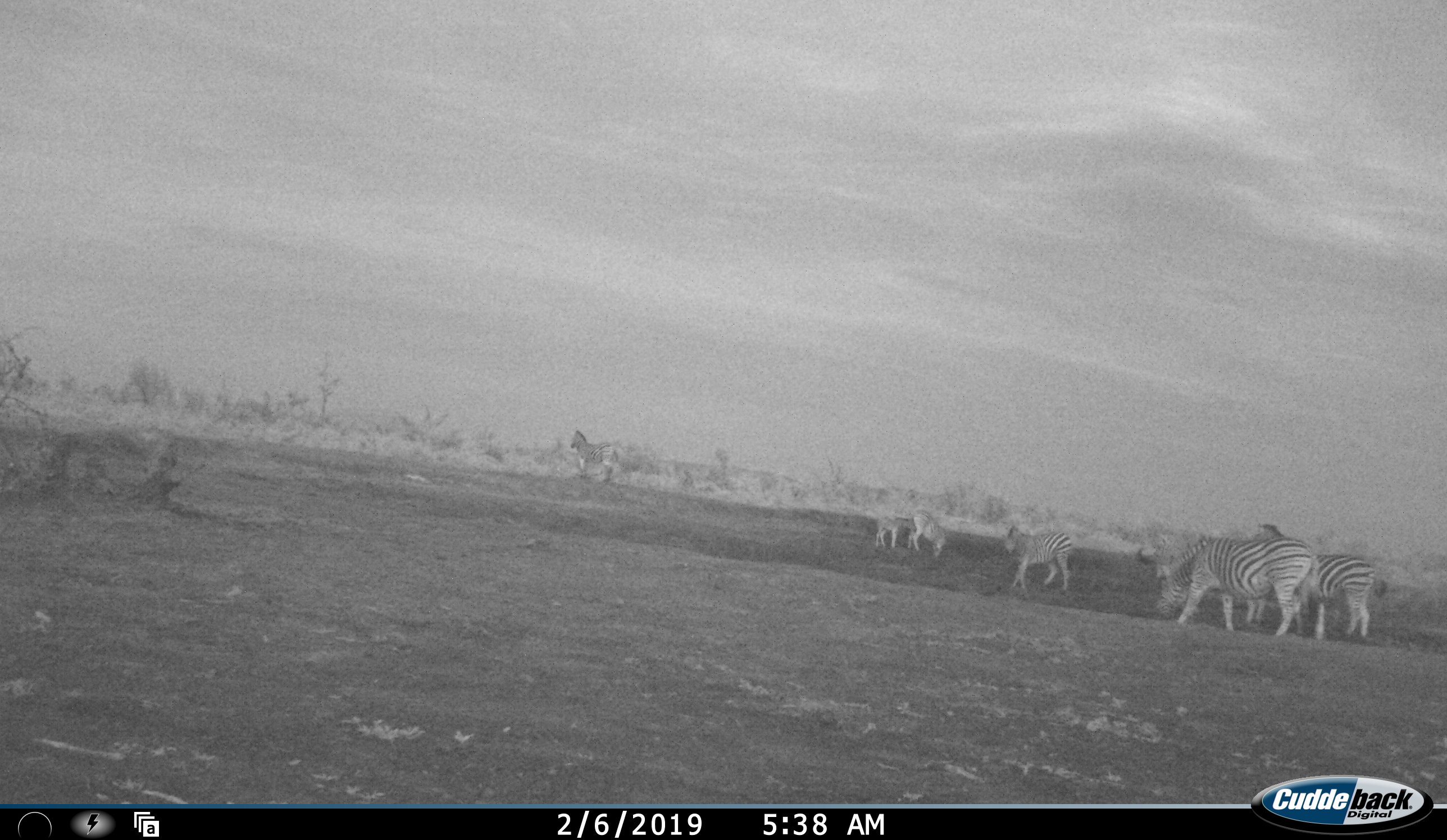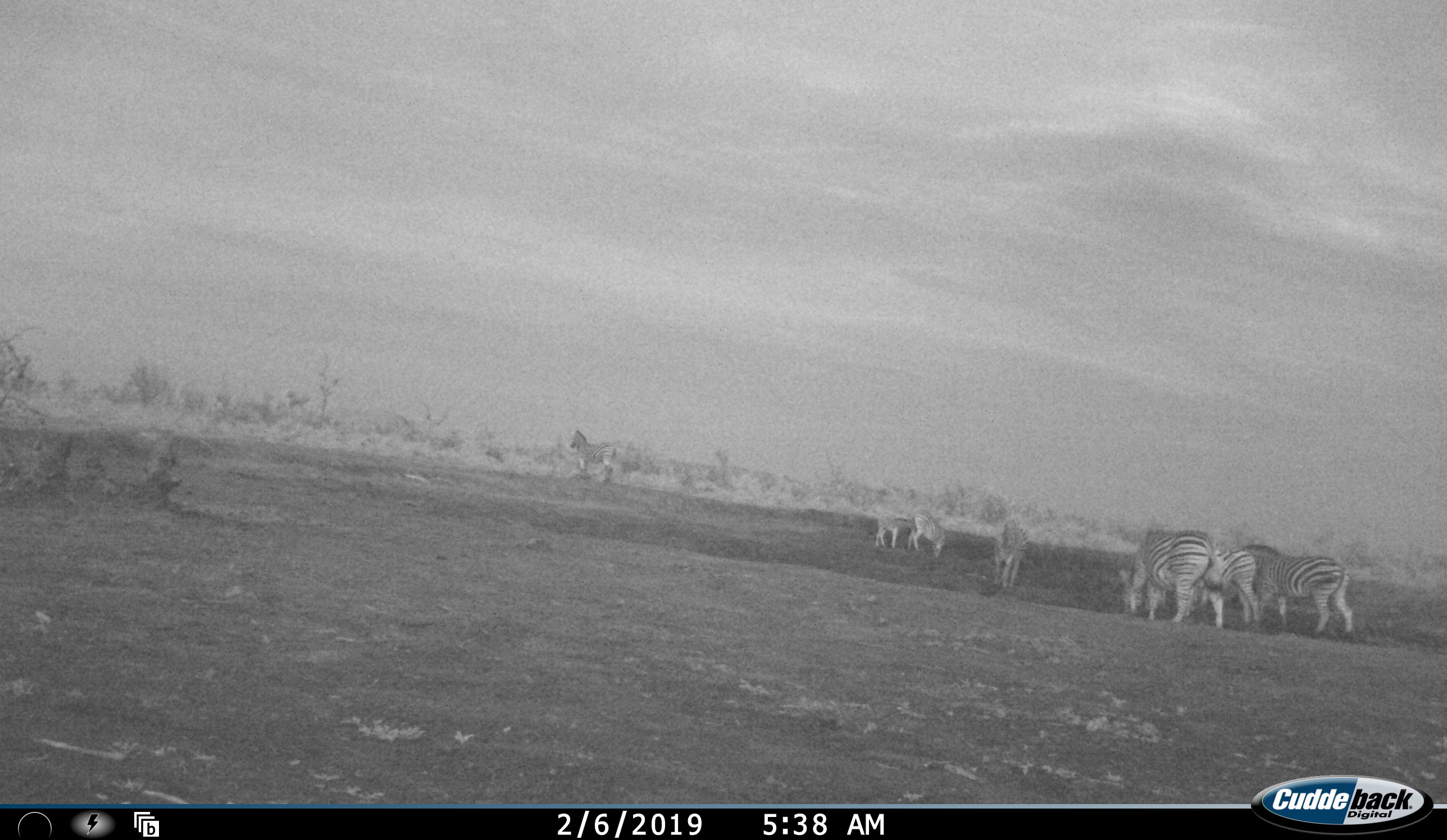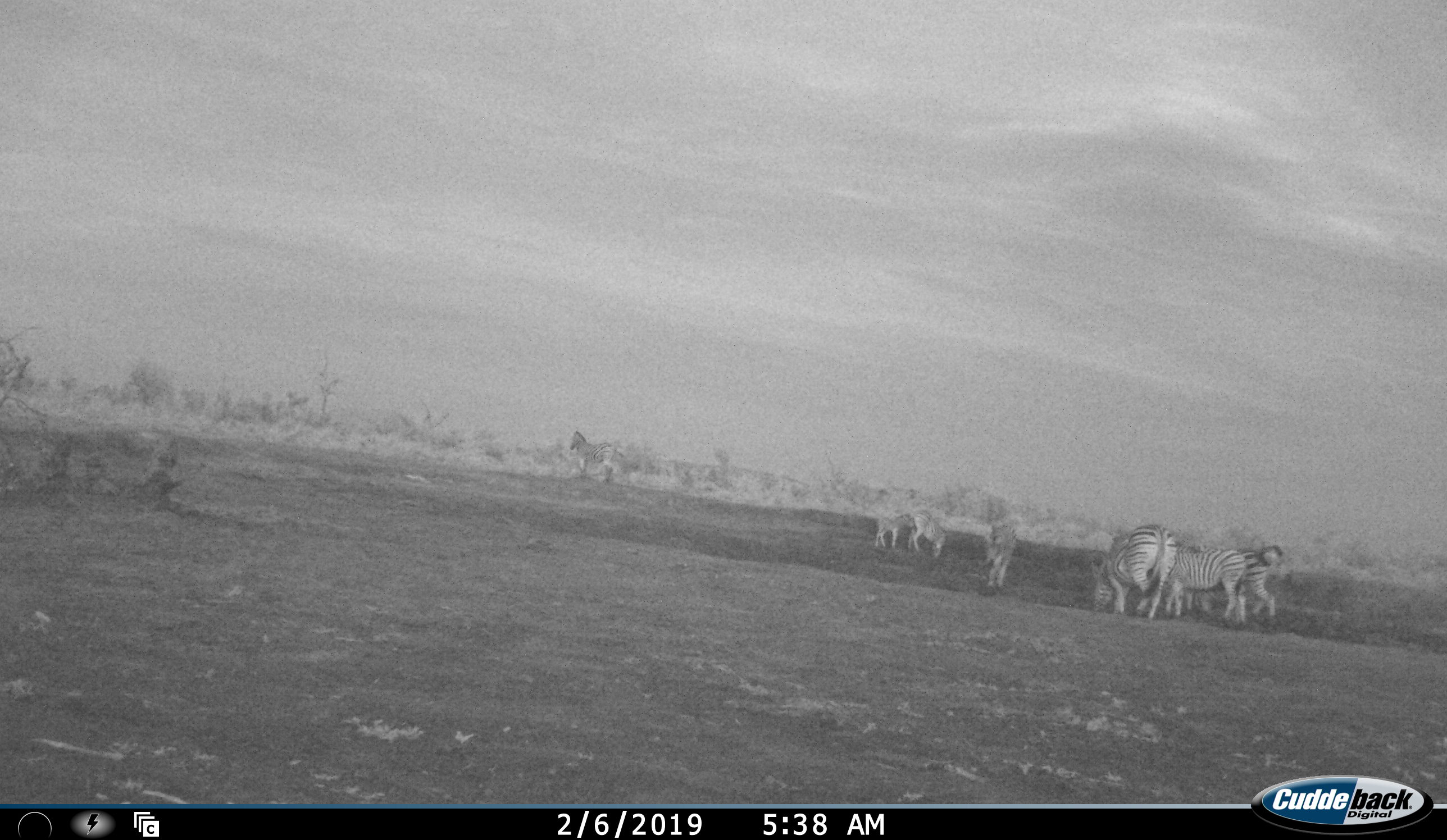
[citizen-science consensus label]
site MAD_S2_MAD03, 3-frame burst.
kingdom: Animalia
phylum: Chordata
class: Mammalia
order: Perissodactyla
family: Equidae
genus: Equus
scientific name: Equus quagga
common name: plains zebra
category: zebraplains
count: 7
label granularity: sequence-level